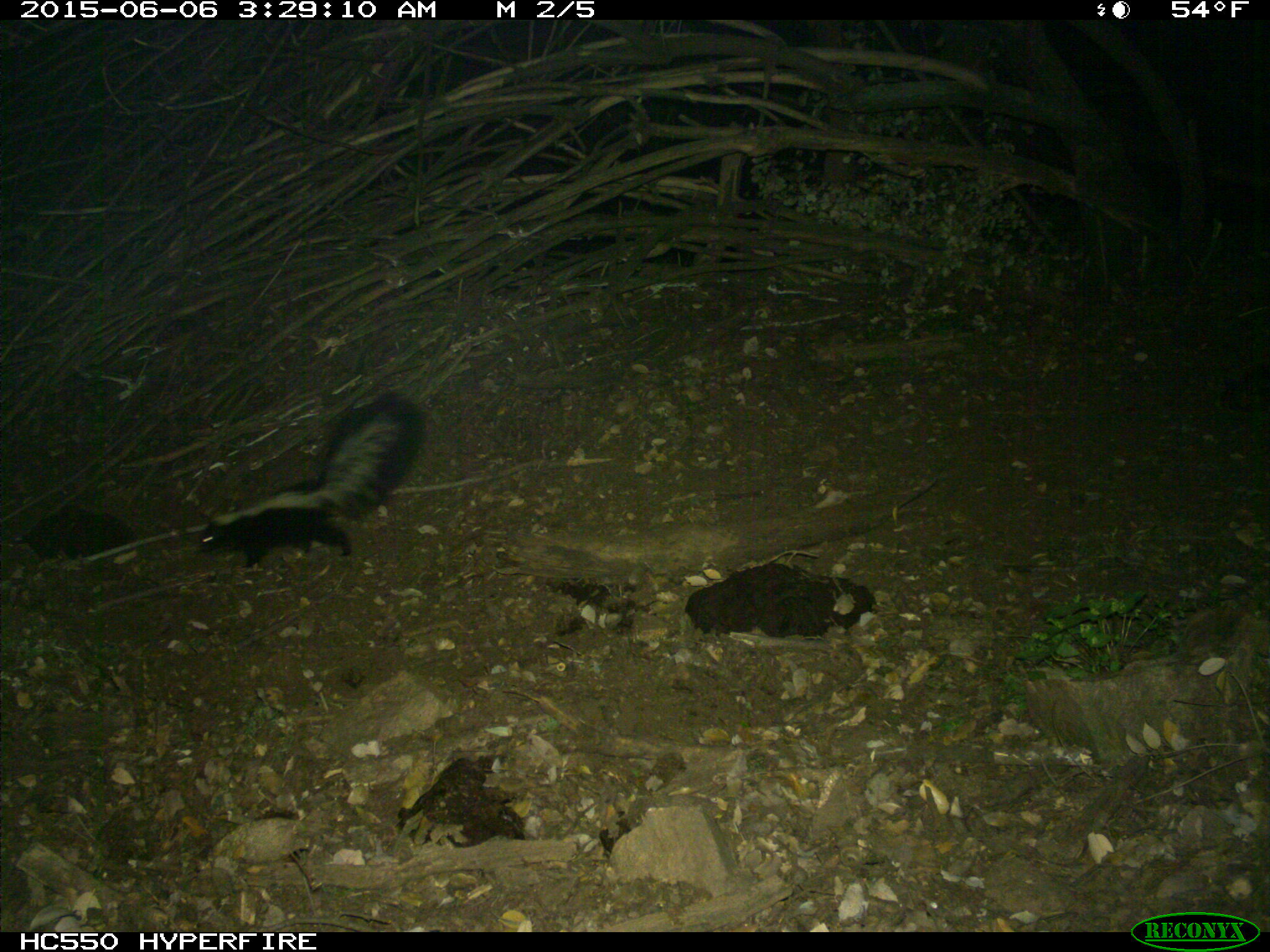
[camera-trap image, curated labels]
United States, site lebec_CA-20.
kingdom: Animalia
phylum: Chordata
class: Mammalia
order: Carnivora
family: Mephitidae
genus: Mephitis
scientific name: Mephitis mephitis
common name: striped skunk